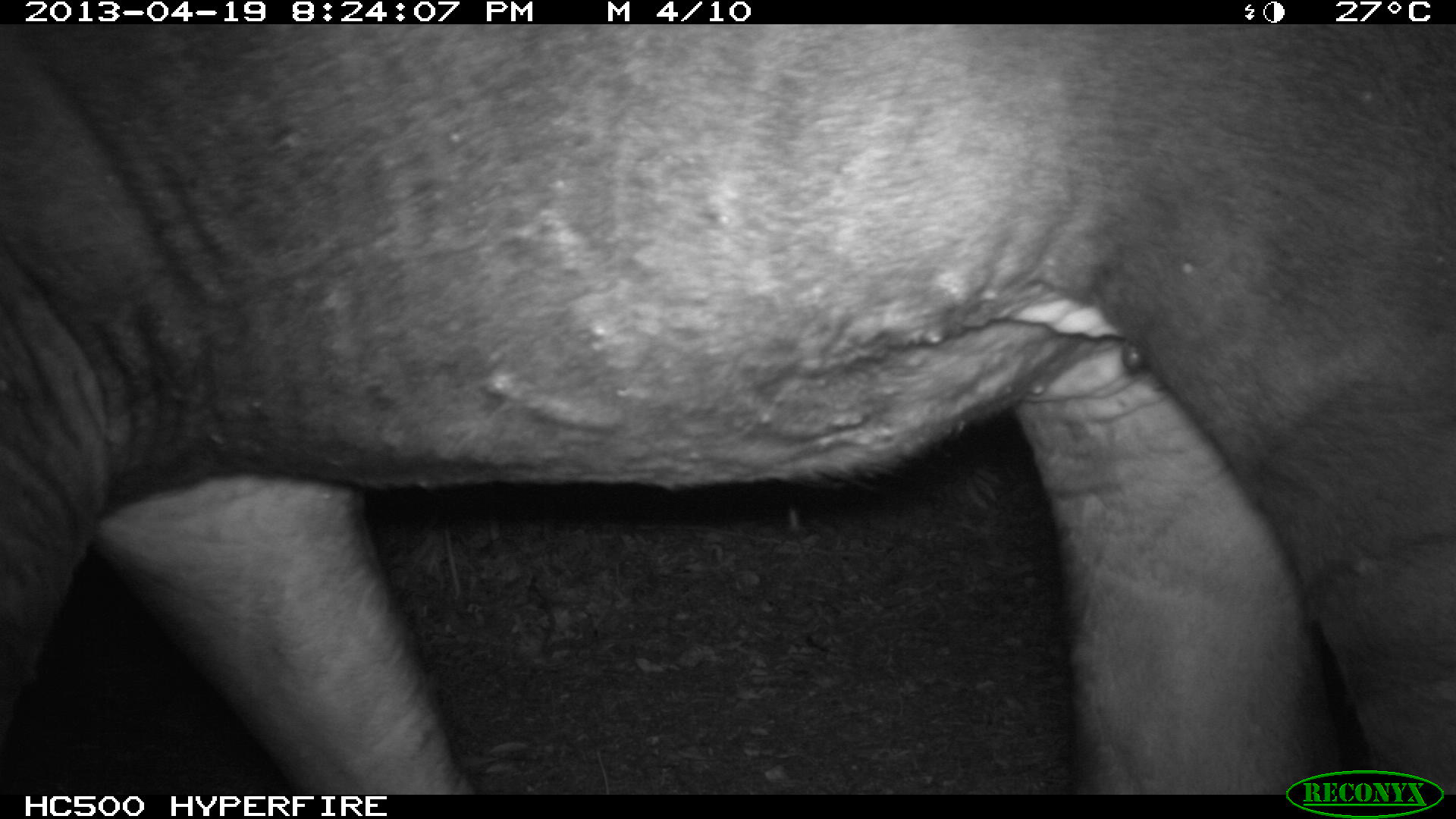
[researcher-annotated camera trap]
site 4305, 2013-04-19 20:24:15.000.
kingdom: Animalia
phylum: Chordata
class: Mammalia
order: Perissodactyla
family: Tapiridae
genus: Tapirus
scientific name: Tapirus bairdii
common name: baird's tapir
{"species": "Tapirus bairdii (baird's tapir)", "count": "2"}